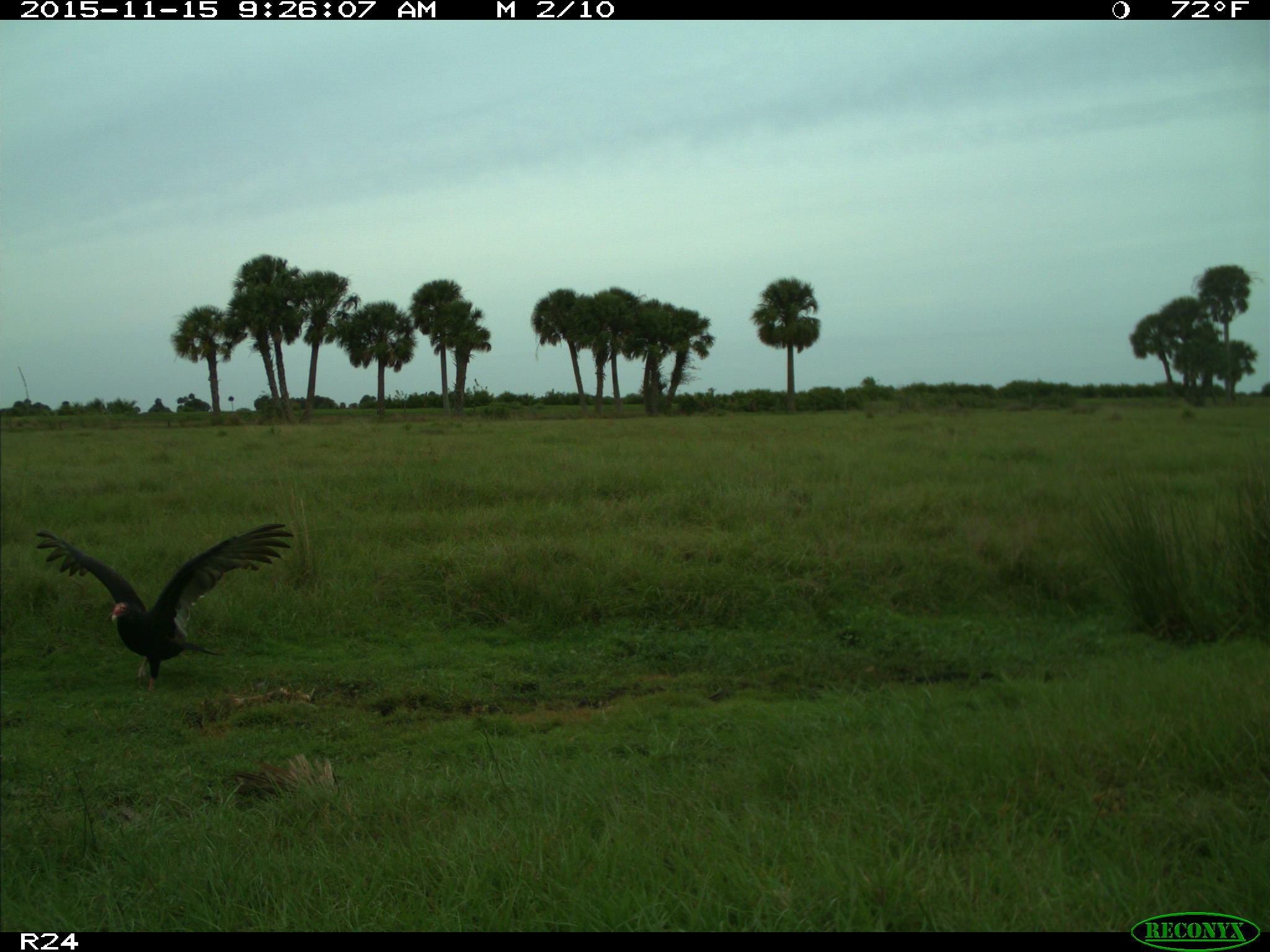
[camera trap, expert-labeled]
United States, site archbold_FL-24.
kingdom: Animalia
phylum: Chordata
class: Aves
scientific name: Aves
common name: birds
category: unidentified bird